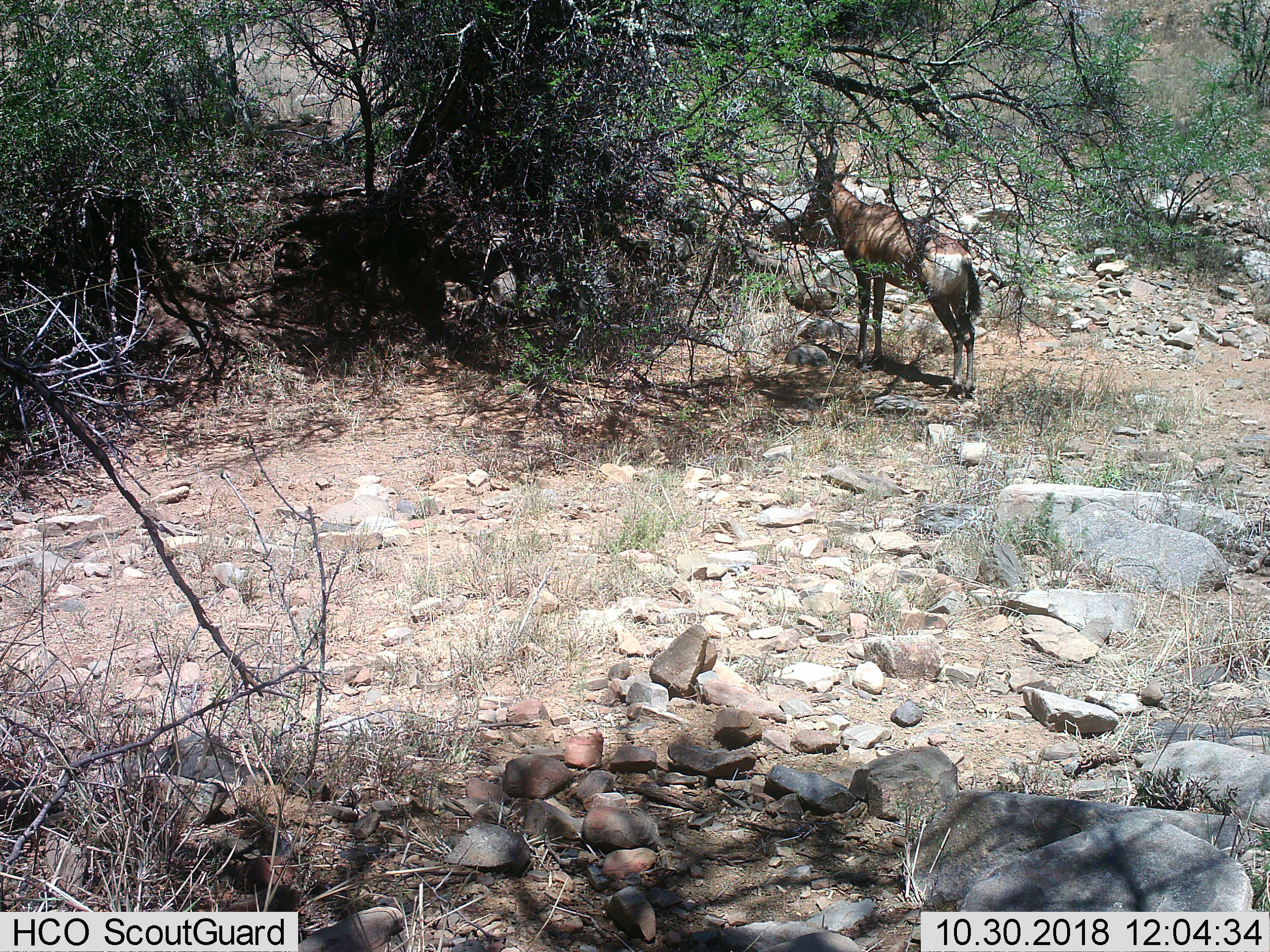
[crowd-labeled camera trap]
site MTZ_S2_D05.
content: unidentified animal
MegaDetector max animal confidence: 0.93